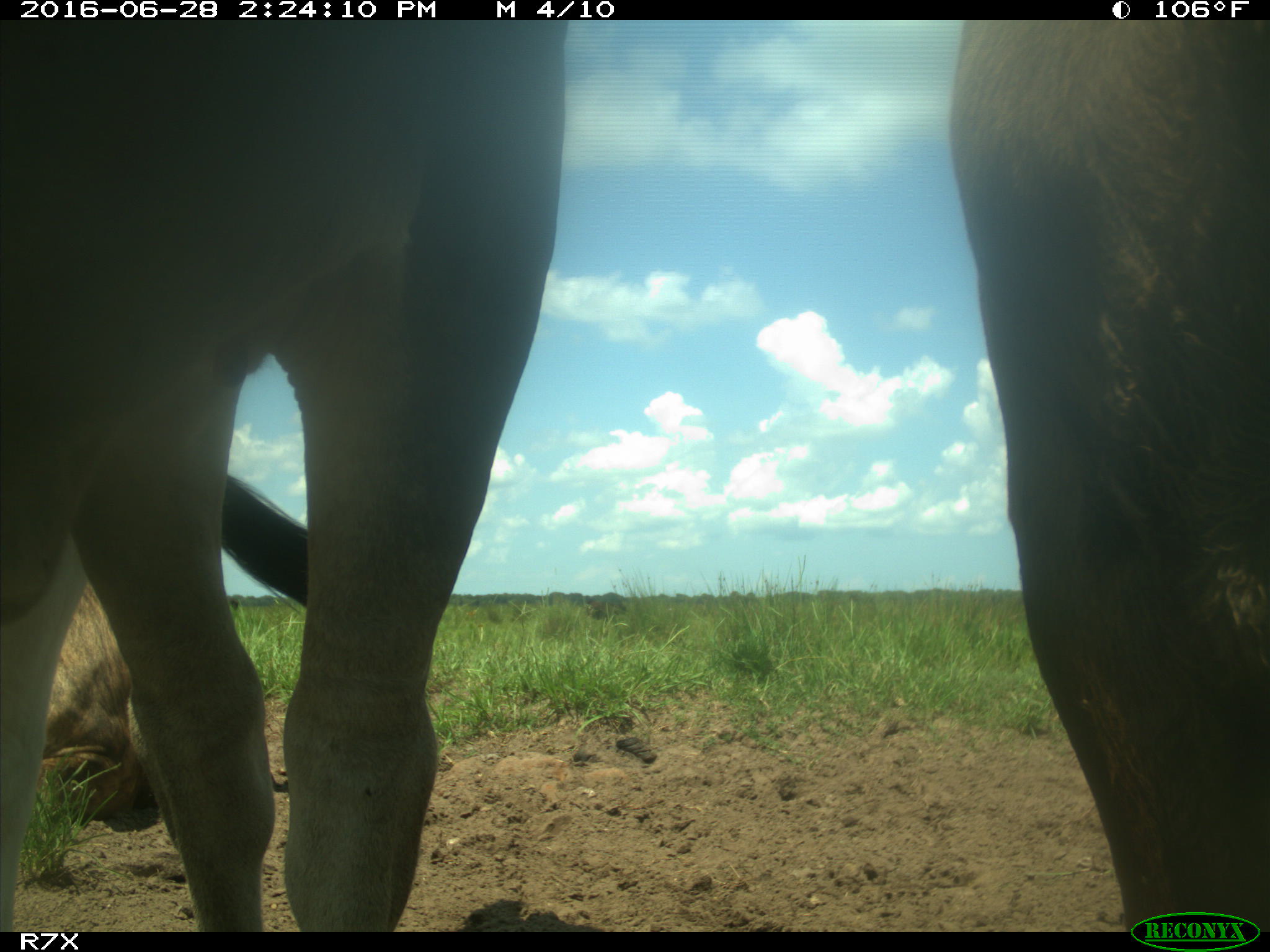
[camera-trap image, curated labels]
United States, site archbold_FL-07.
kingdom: Animalia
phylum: Chordata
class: Mammalia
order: Artiodactyla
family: Bovidae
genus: Bos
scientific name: Bos taurus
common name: domestic cow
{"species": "Bos taurus (domestic cow)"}